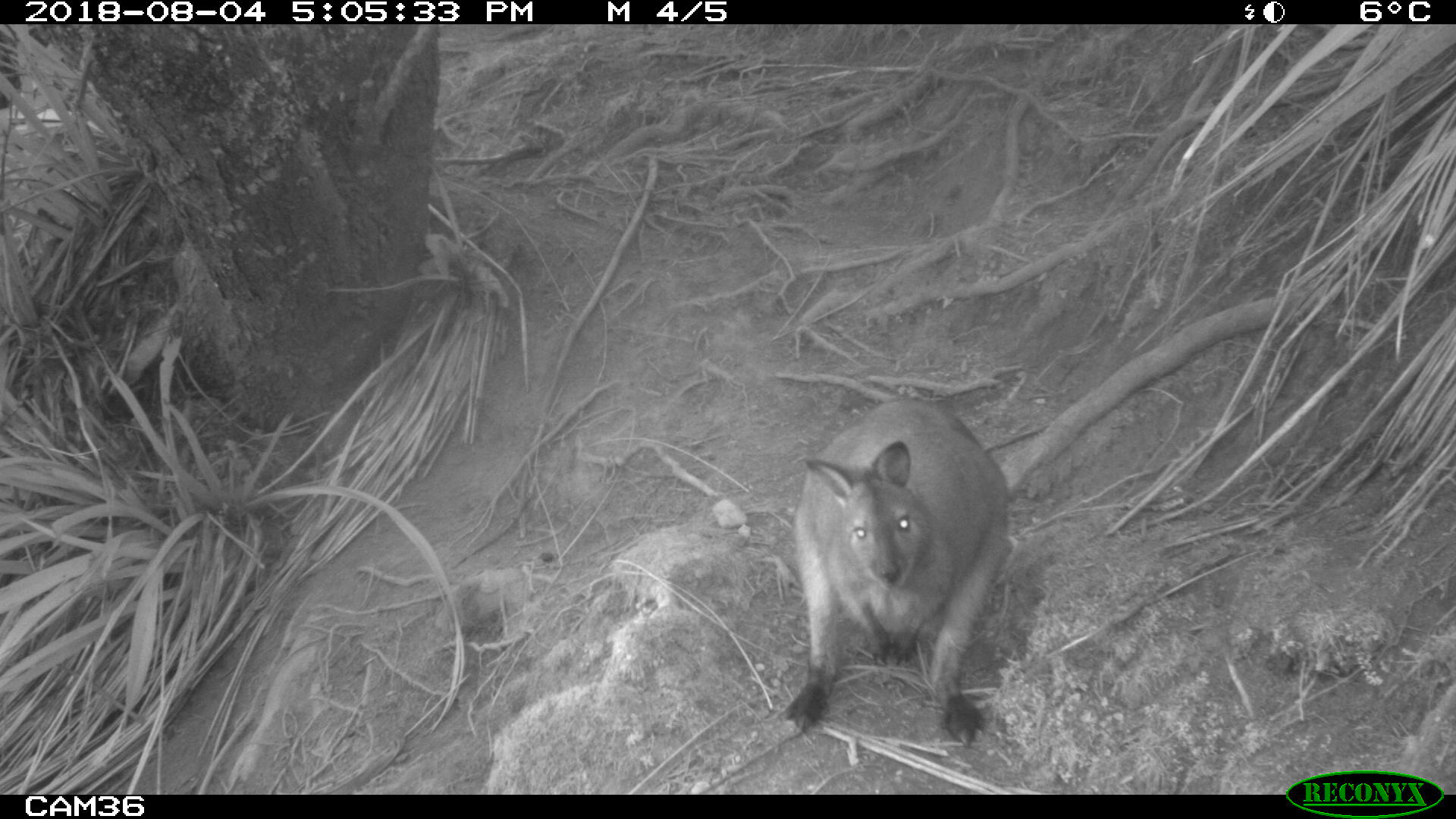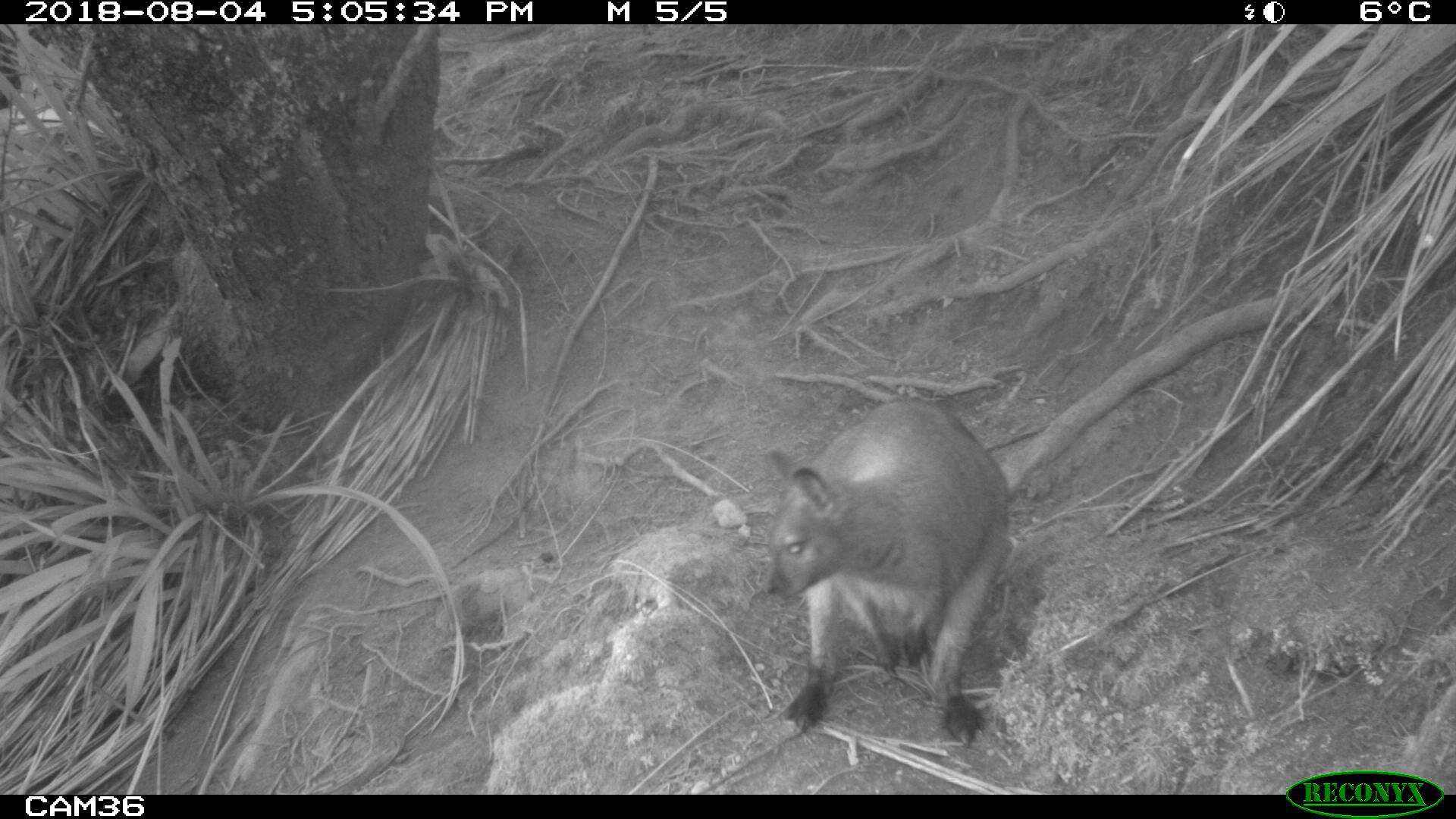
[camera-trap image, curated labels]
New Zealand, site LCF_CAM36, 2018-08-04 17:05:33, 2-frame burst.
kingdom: Animalia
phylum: Chordata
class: Mammalia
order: Diprotodontia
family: Macropodidae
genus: Notamacropus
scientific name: Notamacropus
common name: wallaby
Wallaby (Notamacropus).